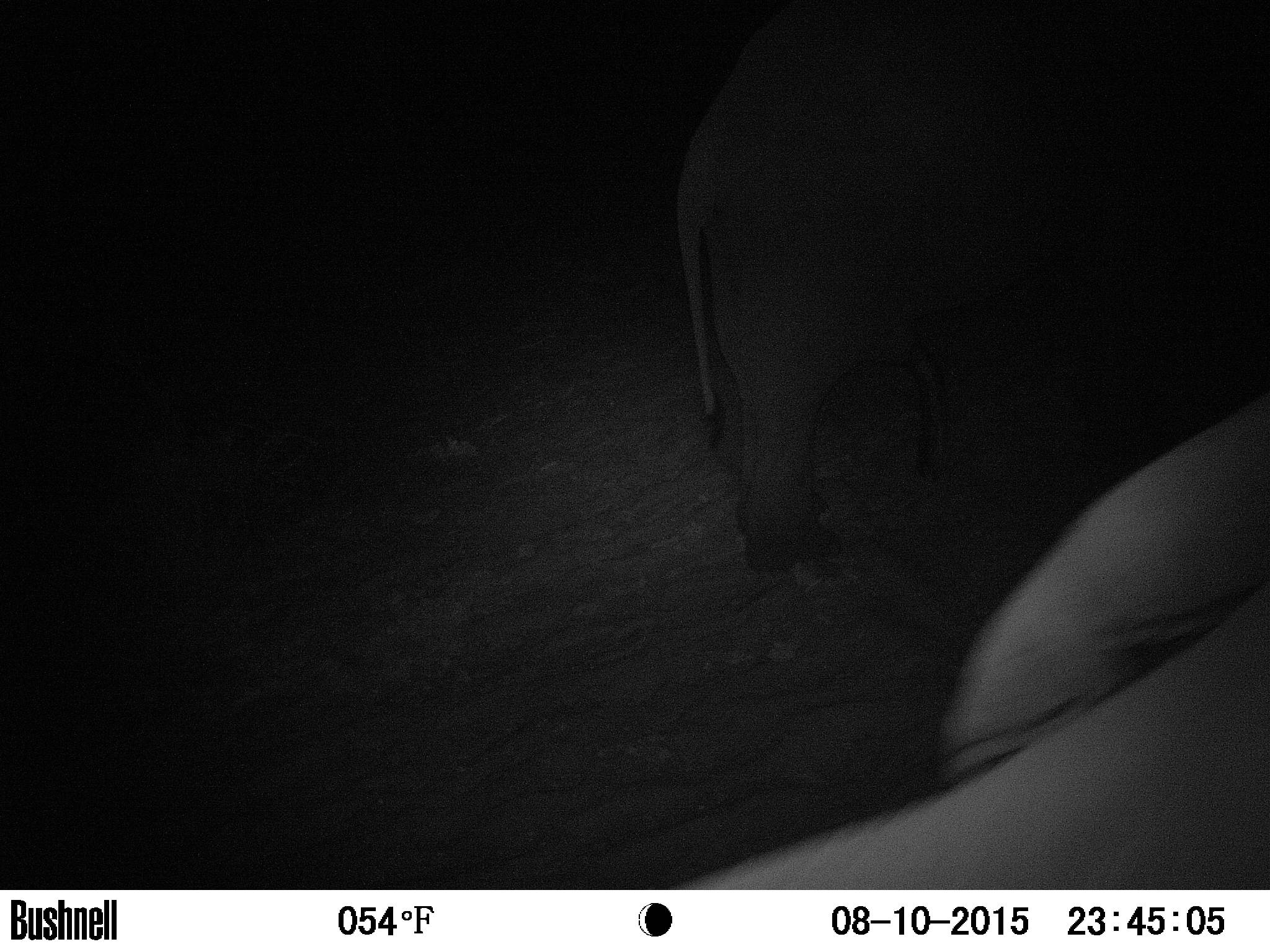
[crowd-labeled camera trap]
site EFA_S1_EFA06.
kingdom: Animalia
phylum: Chordata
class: Mammalia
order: Proboscidea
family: Elephantidae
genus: Loxodonta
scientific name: Loxodonta africana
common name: african bush elephant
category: elephant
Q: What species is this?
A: Elephant (african bush elephant) (Loxodonta africana).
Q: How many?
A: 2.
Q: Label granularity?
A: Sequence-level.